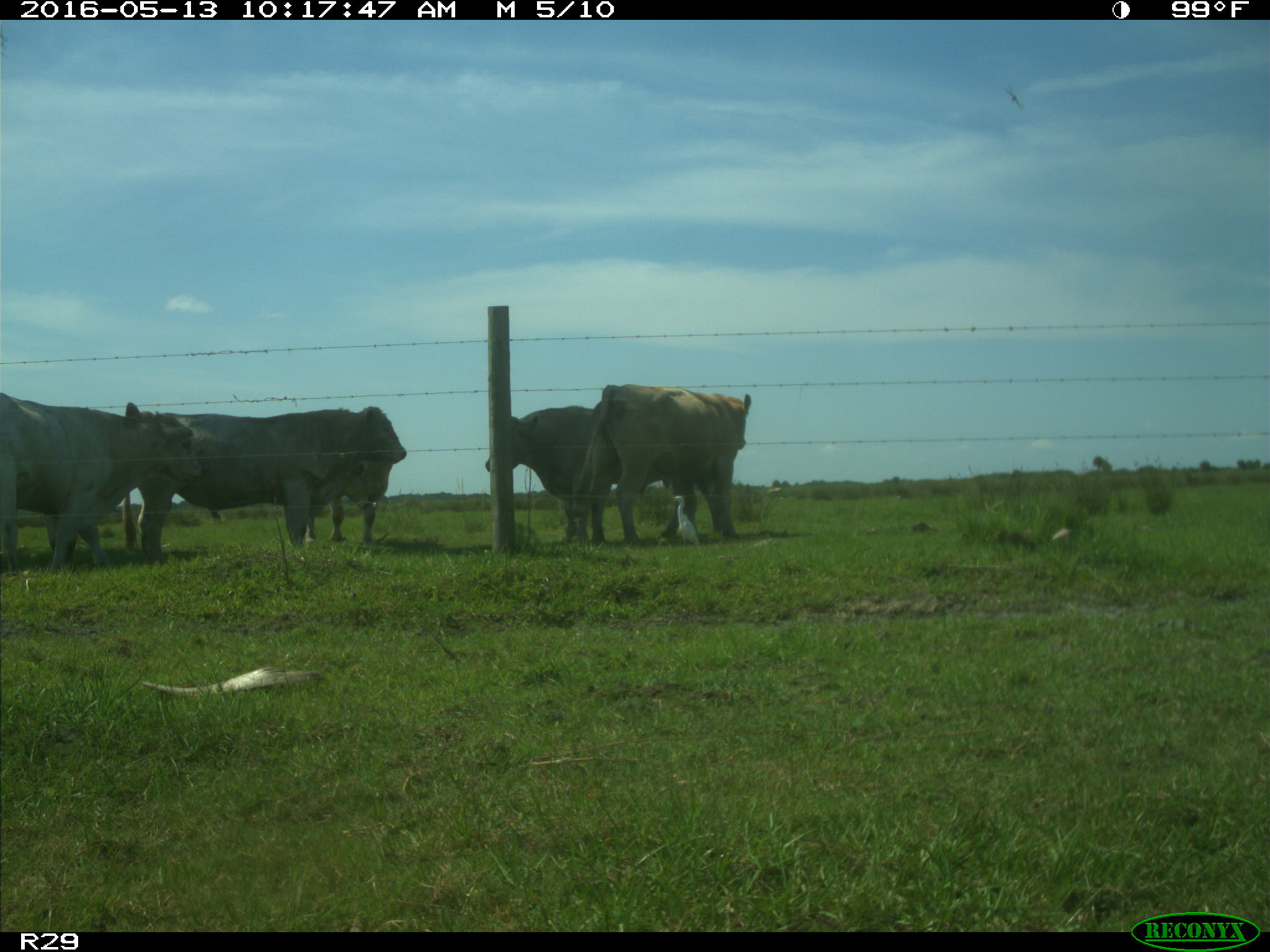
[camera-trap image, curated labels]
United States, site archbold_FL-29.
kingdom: Animalia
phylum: Chordata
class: Mammalia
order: Artiodactyla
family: Bovidae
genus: Bos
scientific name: Bos taurus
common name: domestic cow